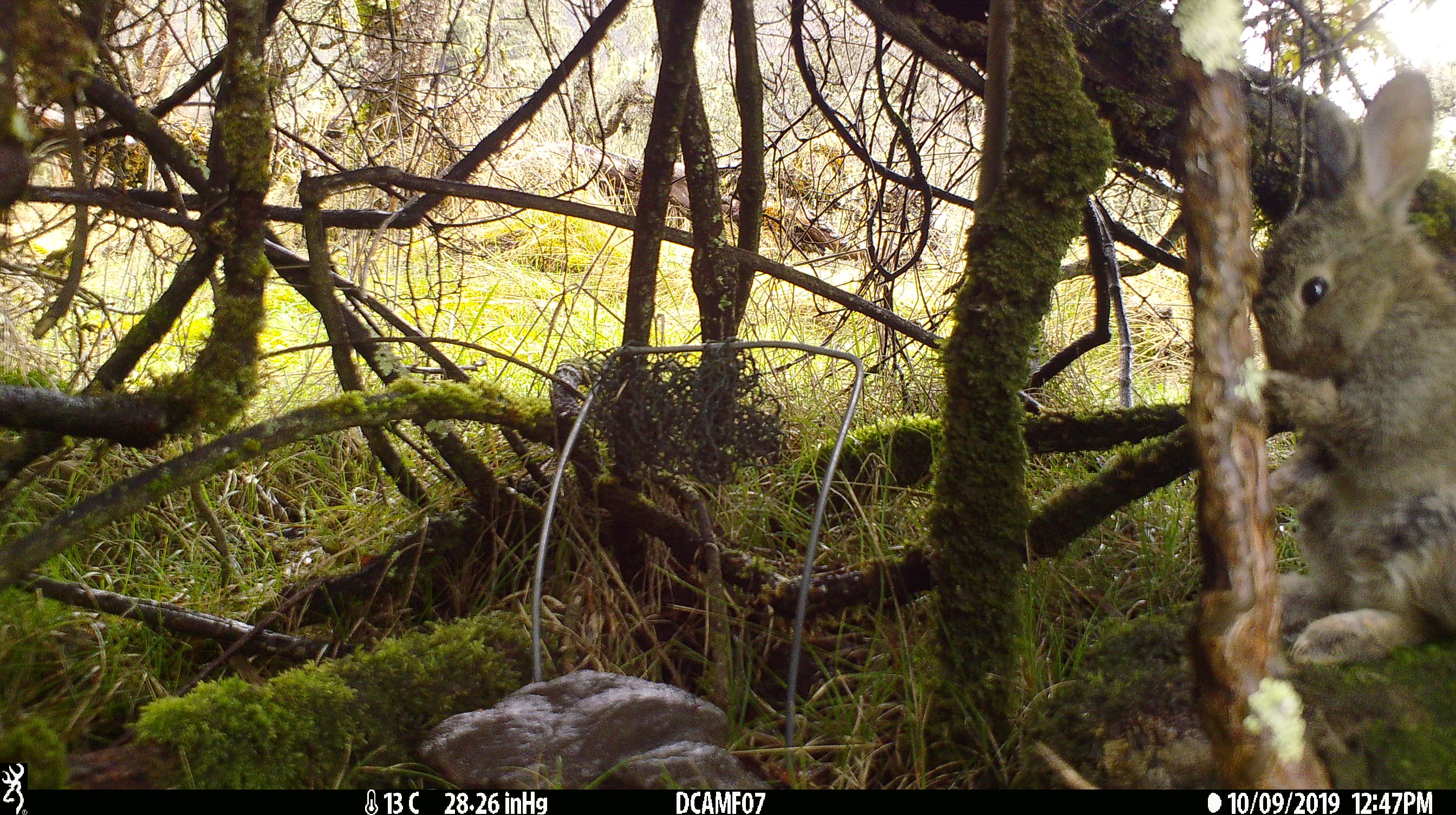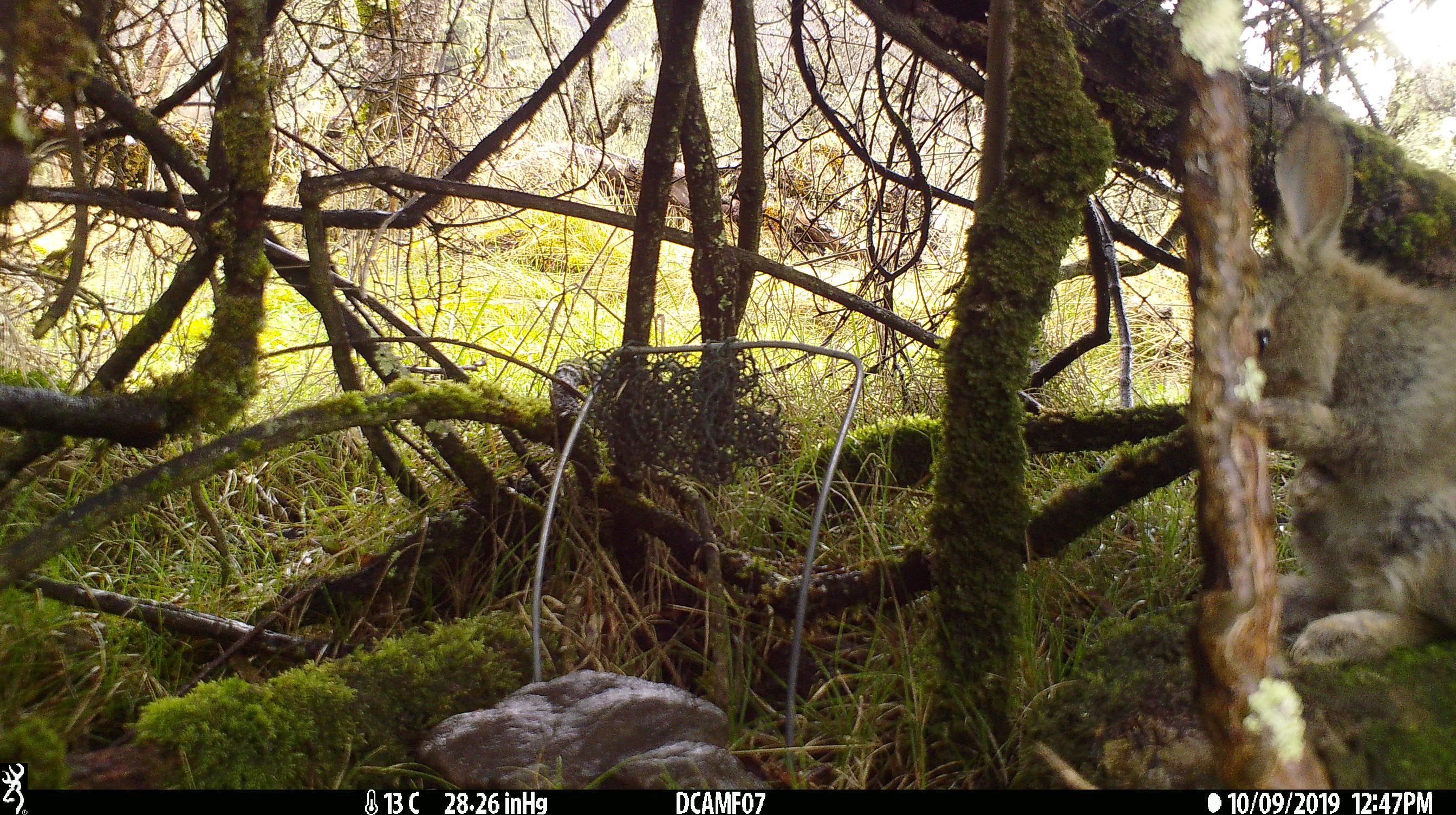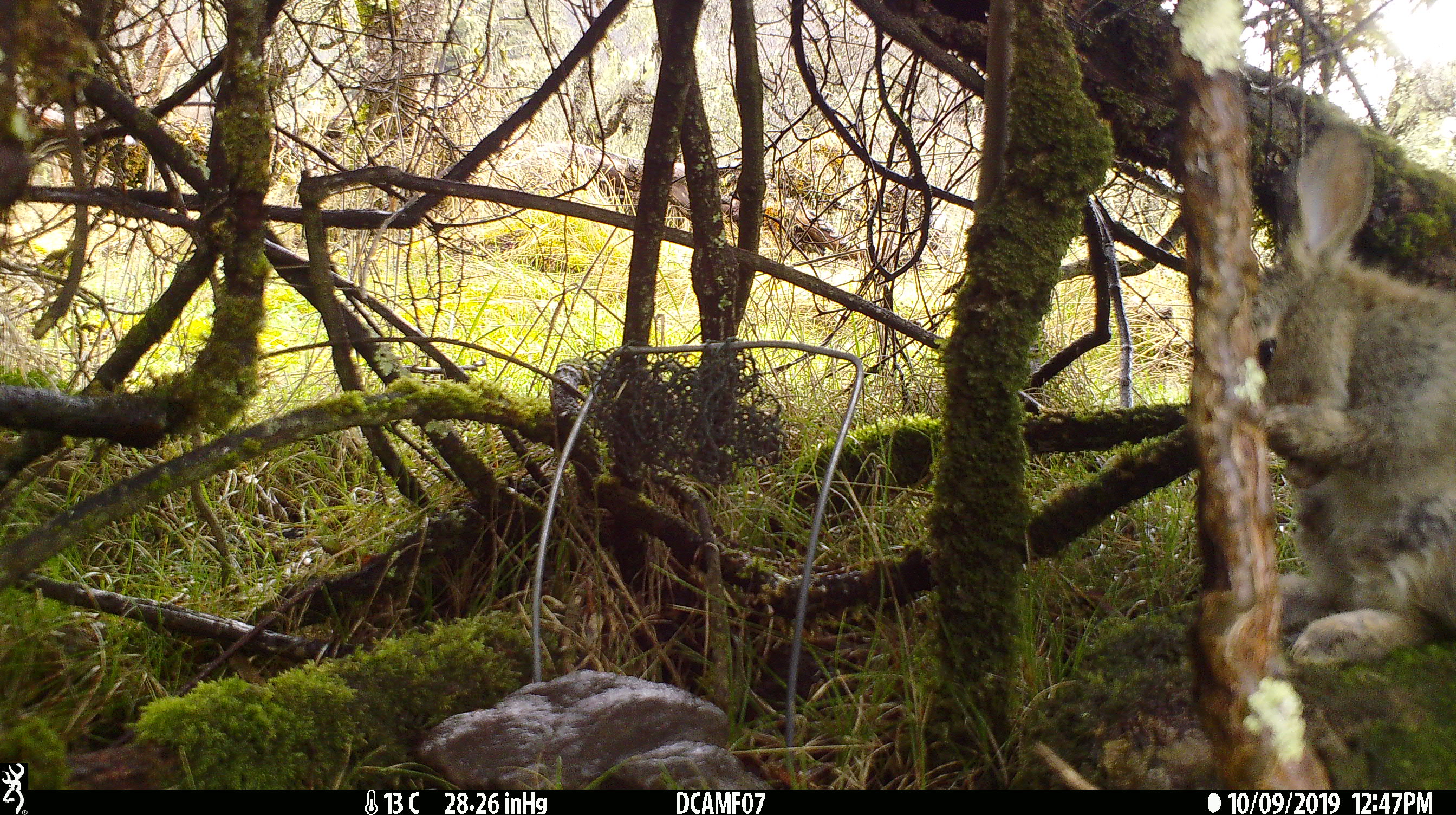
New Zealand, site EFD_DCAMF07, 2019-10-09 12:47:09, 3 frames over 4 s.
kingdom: Animalia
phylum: Chordata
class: Mammalia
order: Lagomorpha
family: Leporidae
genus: Oryctolagus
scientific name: Oryctolagus cuniculus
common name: european rabbit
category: rabbit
Rabbit (european rabbit) (Oryctolagus cuniculus).